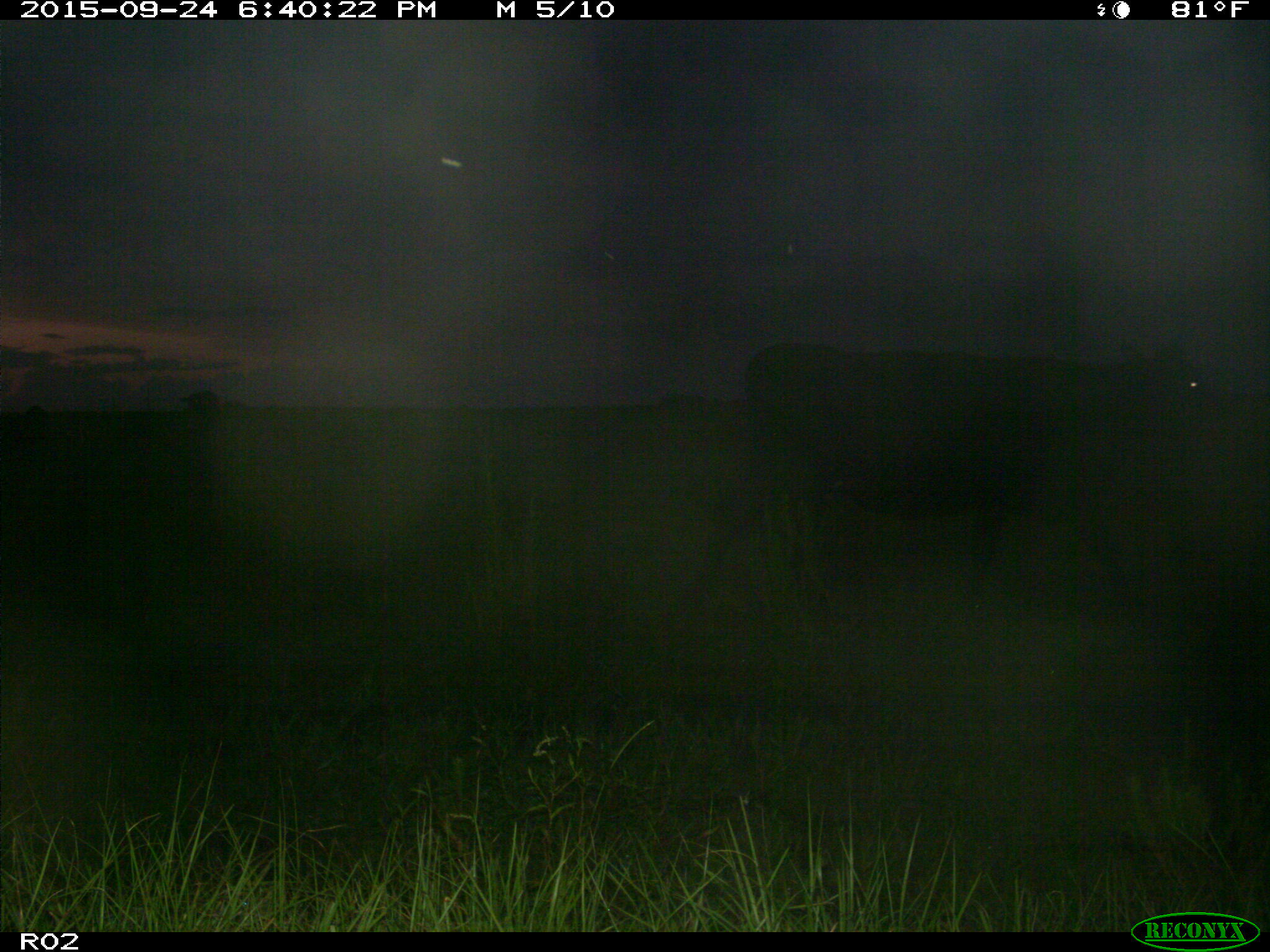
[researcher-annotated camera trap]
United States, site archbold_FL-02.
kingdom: Animalia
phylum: Chordata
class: Mammalia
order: Artiodactyla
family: Bovidae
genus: Bos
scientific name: Bos taurus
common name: domestic cow